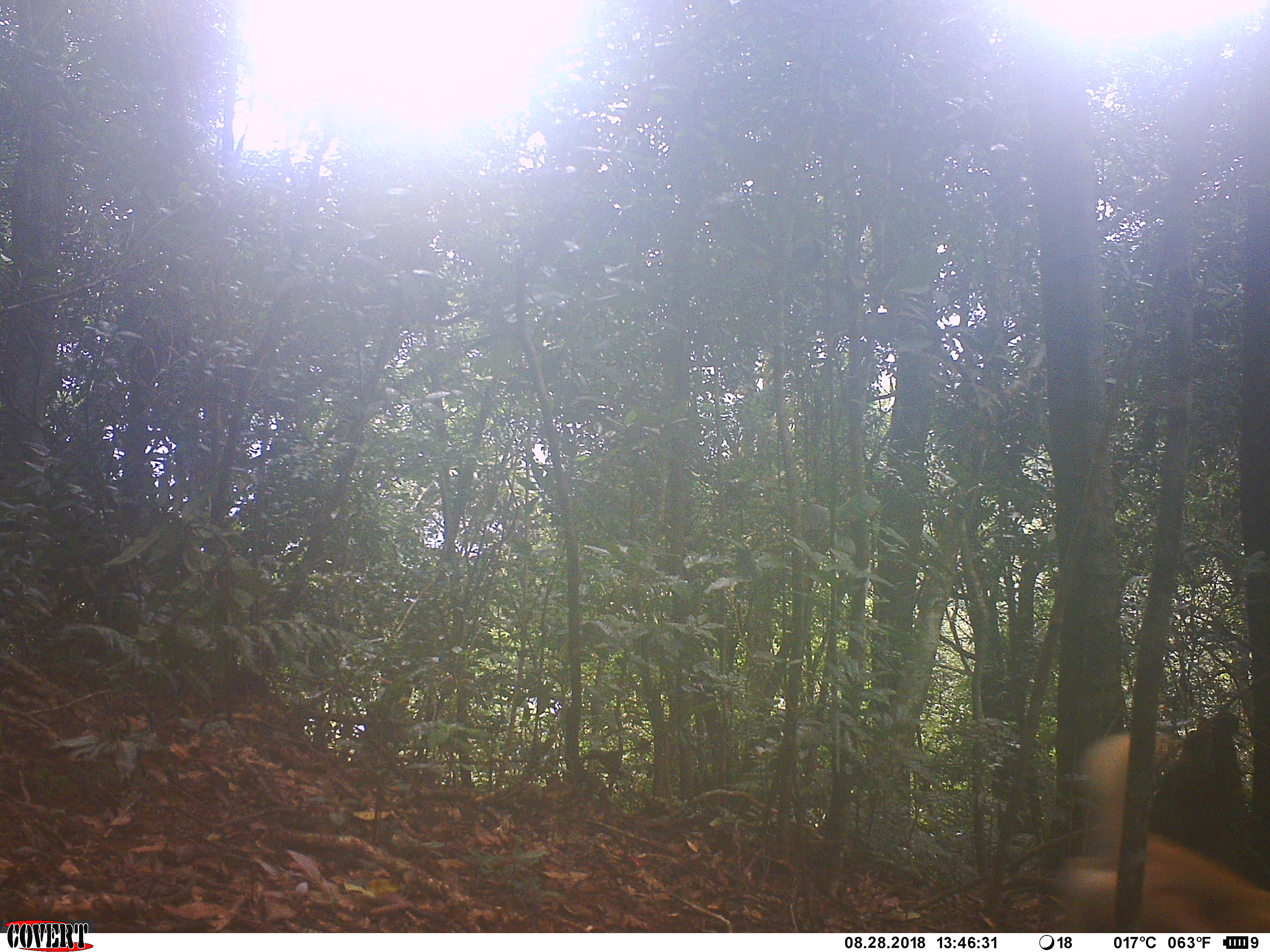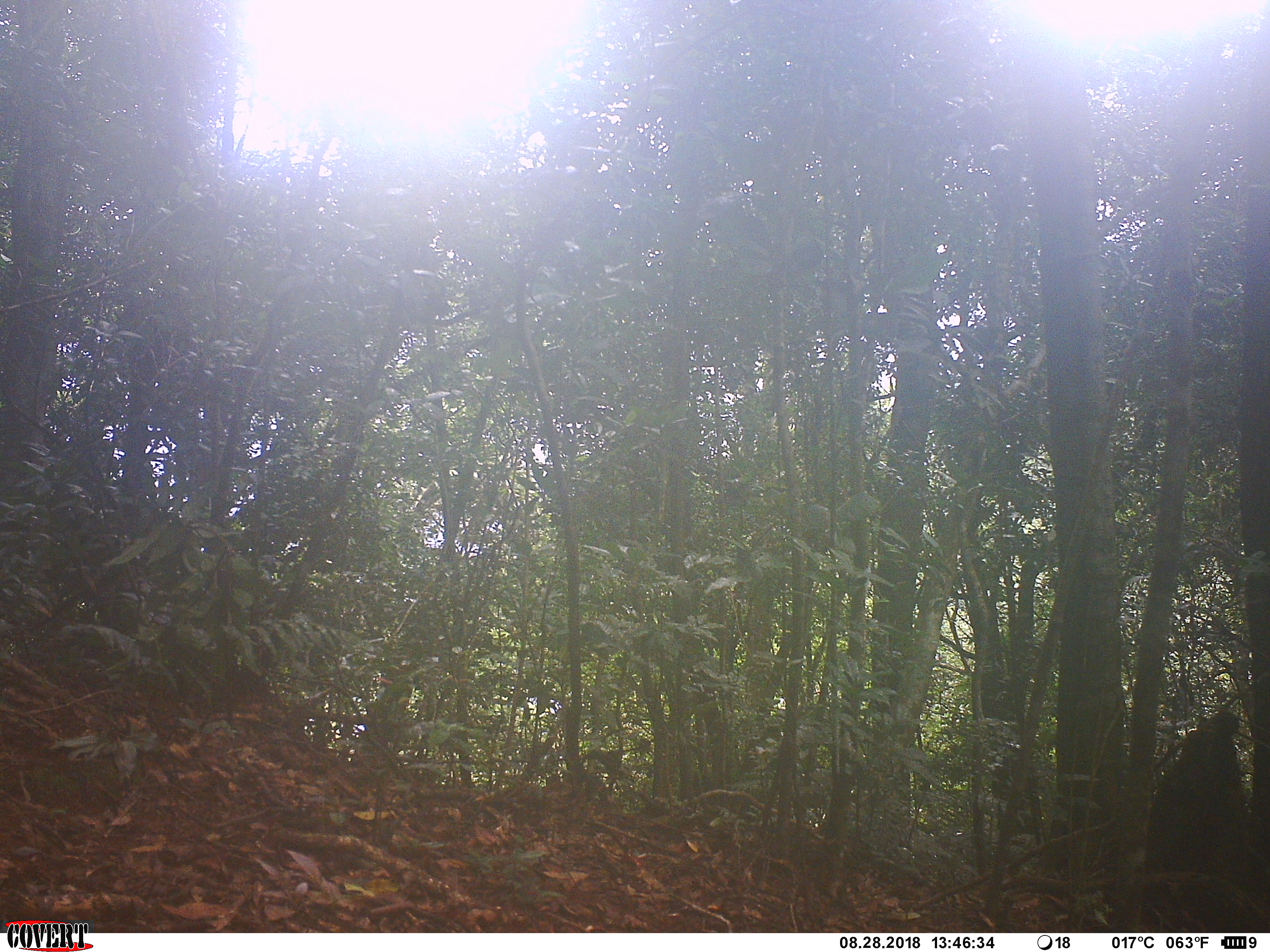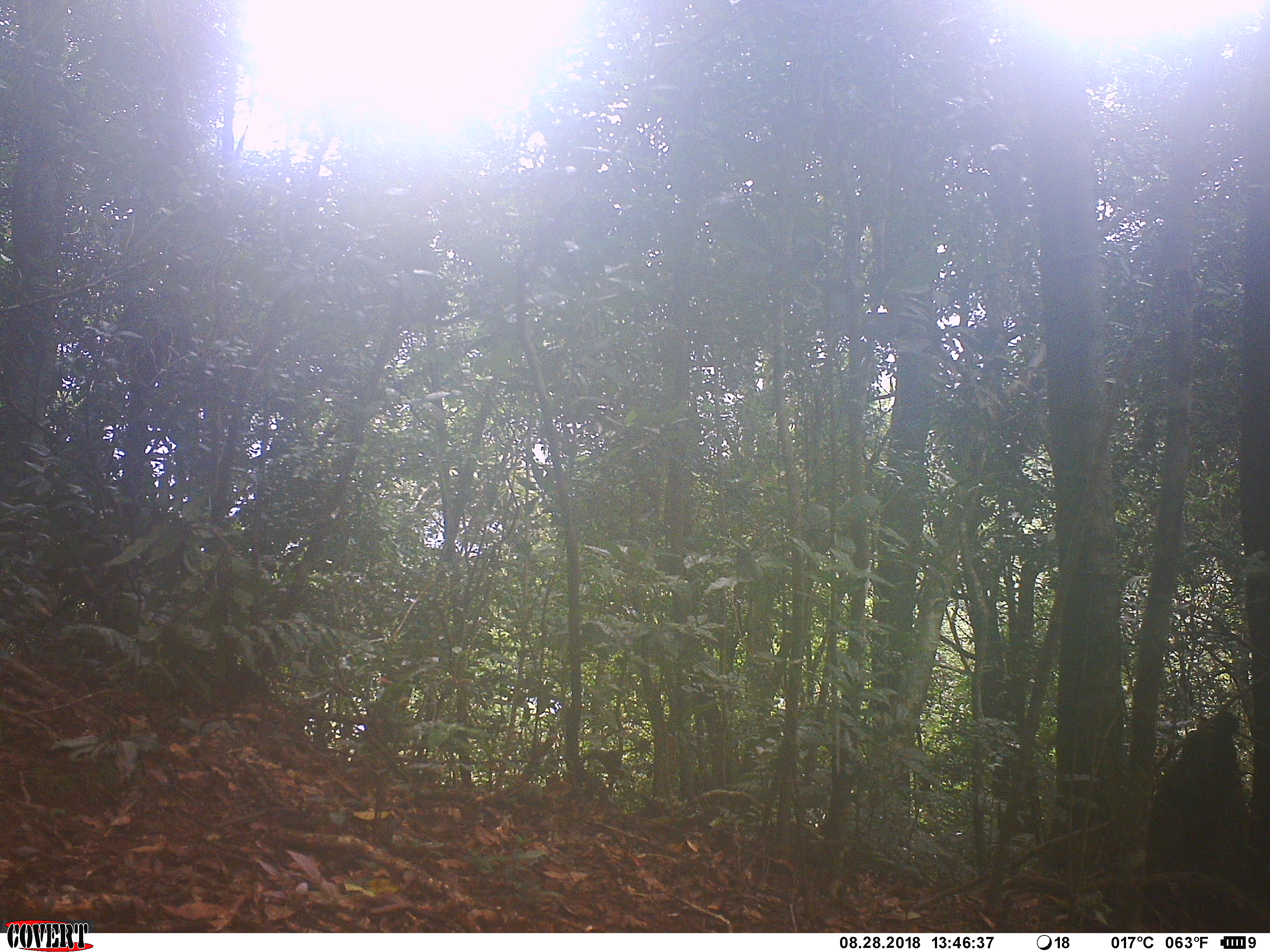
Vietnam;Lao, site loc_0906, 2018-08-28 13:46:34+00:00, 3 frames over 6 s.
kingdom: Animalia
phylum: Chordata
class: Mammalia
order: Carnivora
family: Canidae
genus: Canis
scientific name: Canis familiaris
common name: domestic dog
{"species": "domestic dog (Canis familiaris)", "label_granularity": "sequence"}